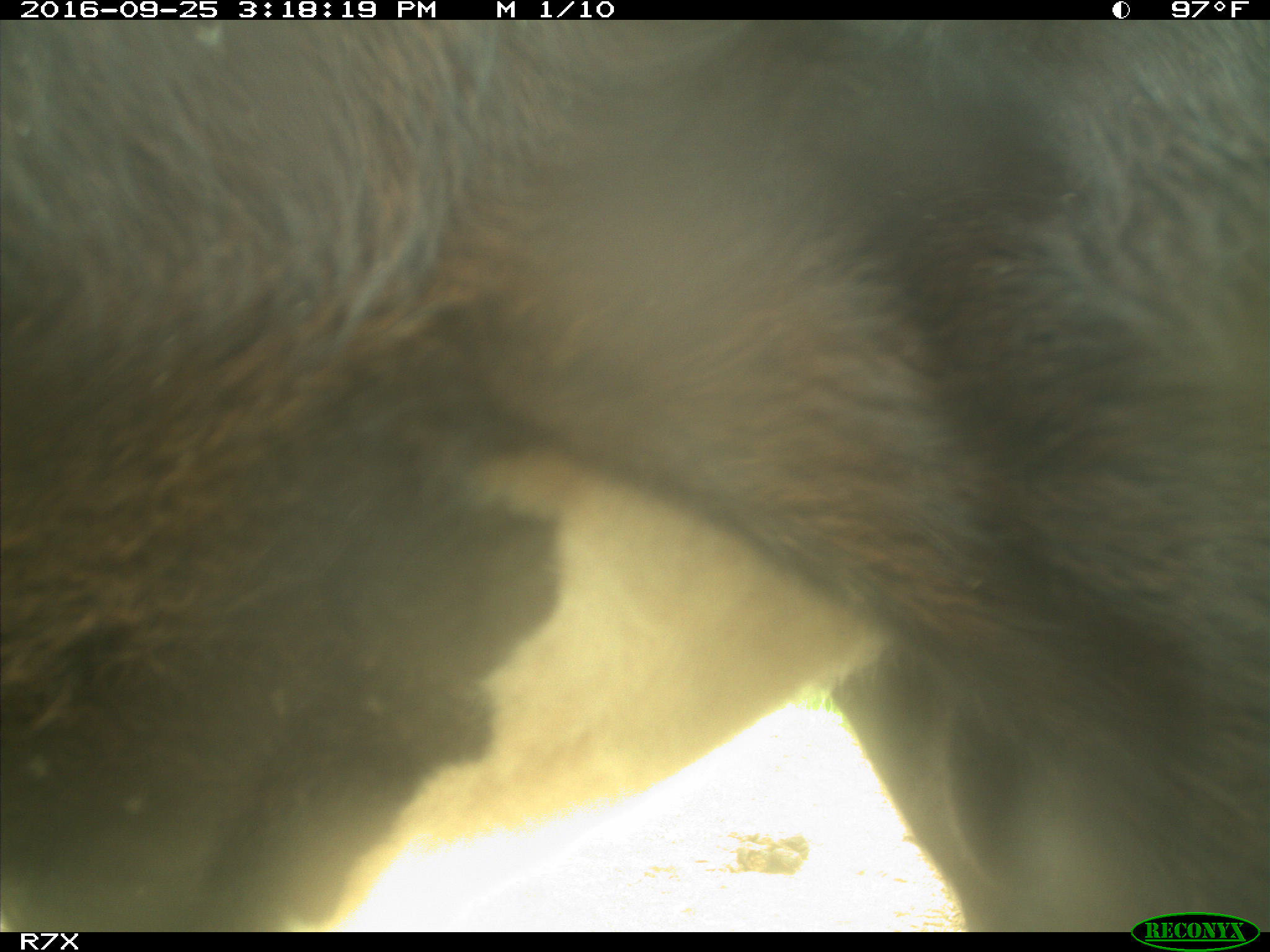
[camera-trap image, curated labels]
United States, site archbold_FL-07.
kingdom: Animalia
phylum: Chordata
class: Mammalia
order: Artiodactyla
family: Bovidae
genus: Bos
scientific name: Bos taurus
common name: domestic cow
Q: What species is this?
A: Bos taurus (domestic cow).